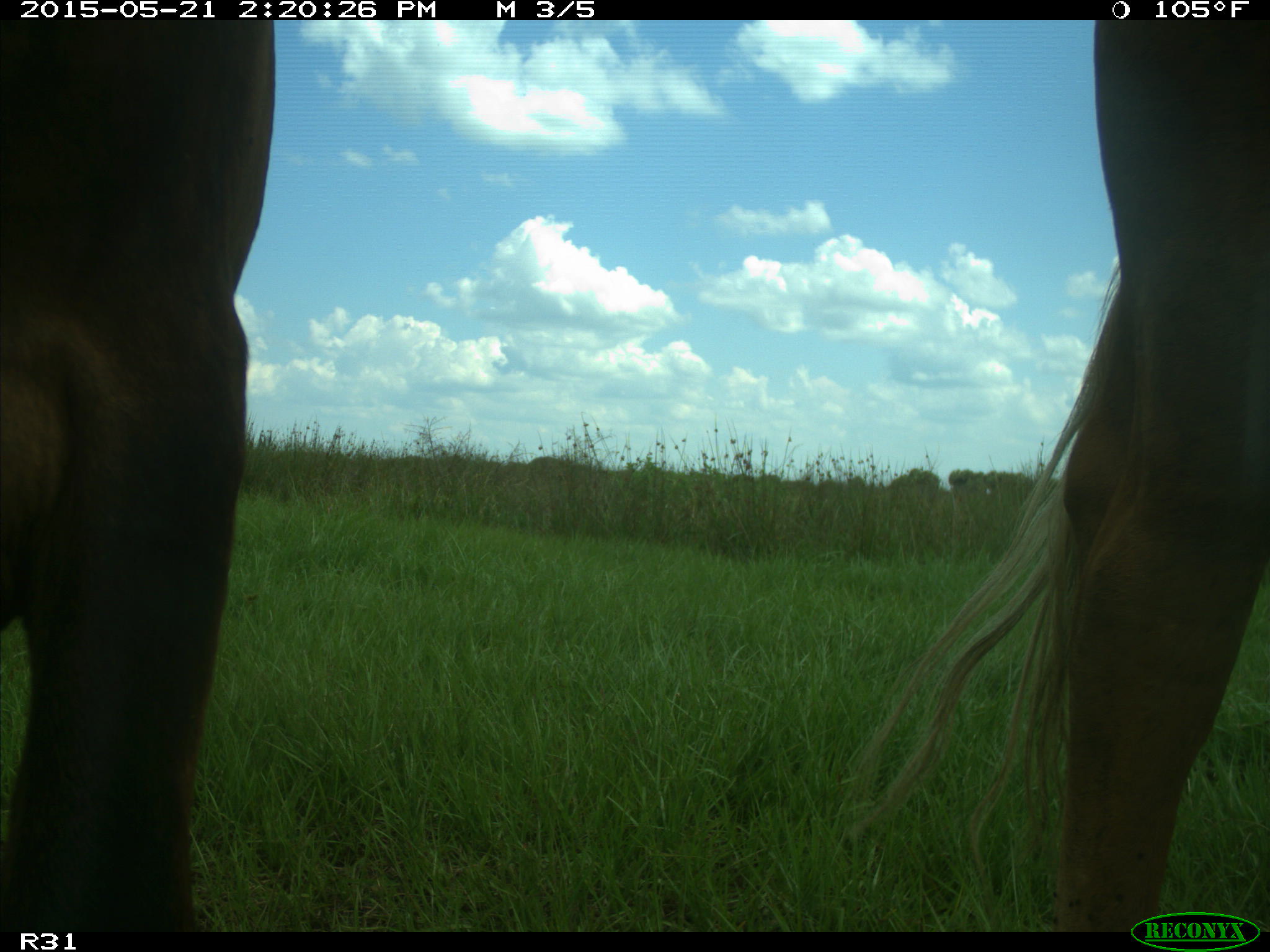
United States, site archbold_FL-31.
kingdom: Animalia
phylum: Chordata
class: Mammalia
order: Artiodactyla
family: Bovidae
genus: Bos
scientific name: Bos taurus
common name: domestic cow